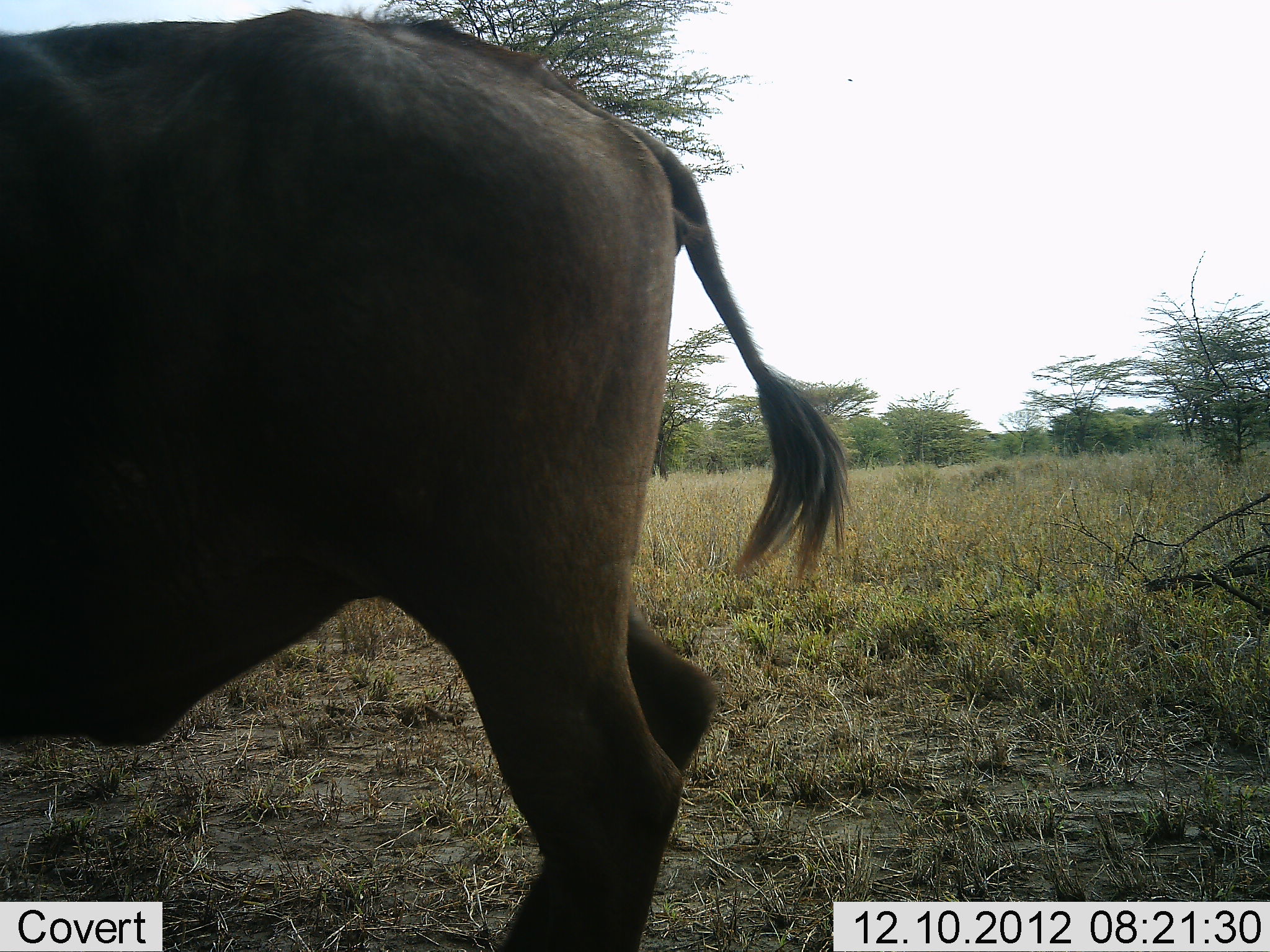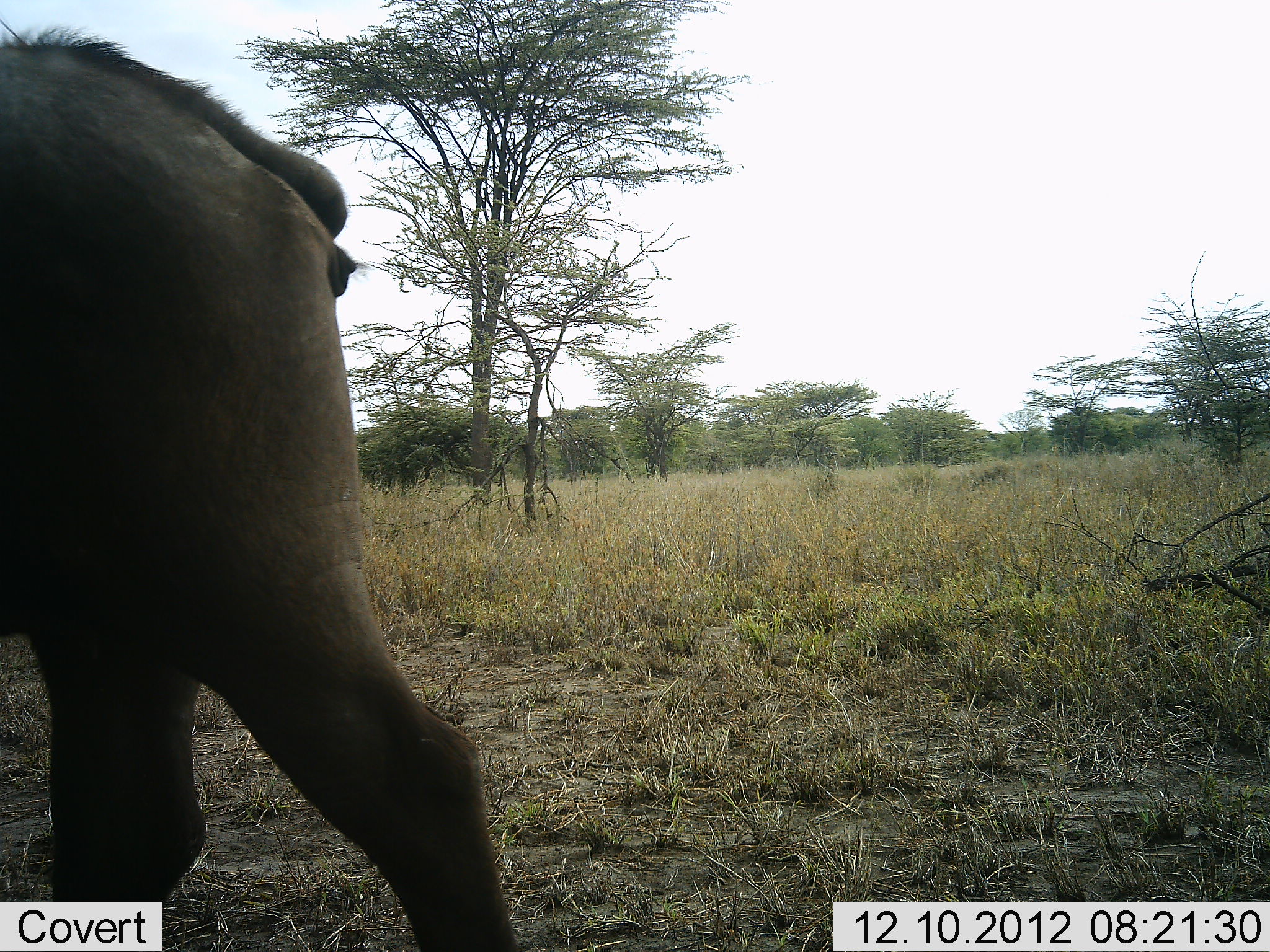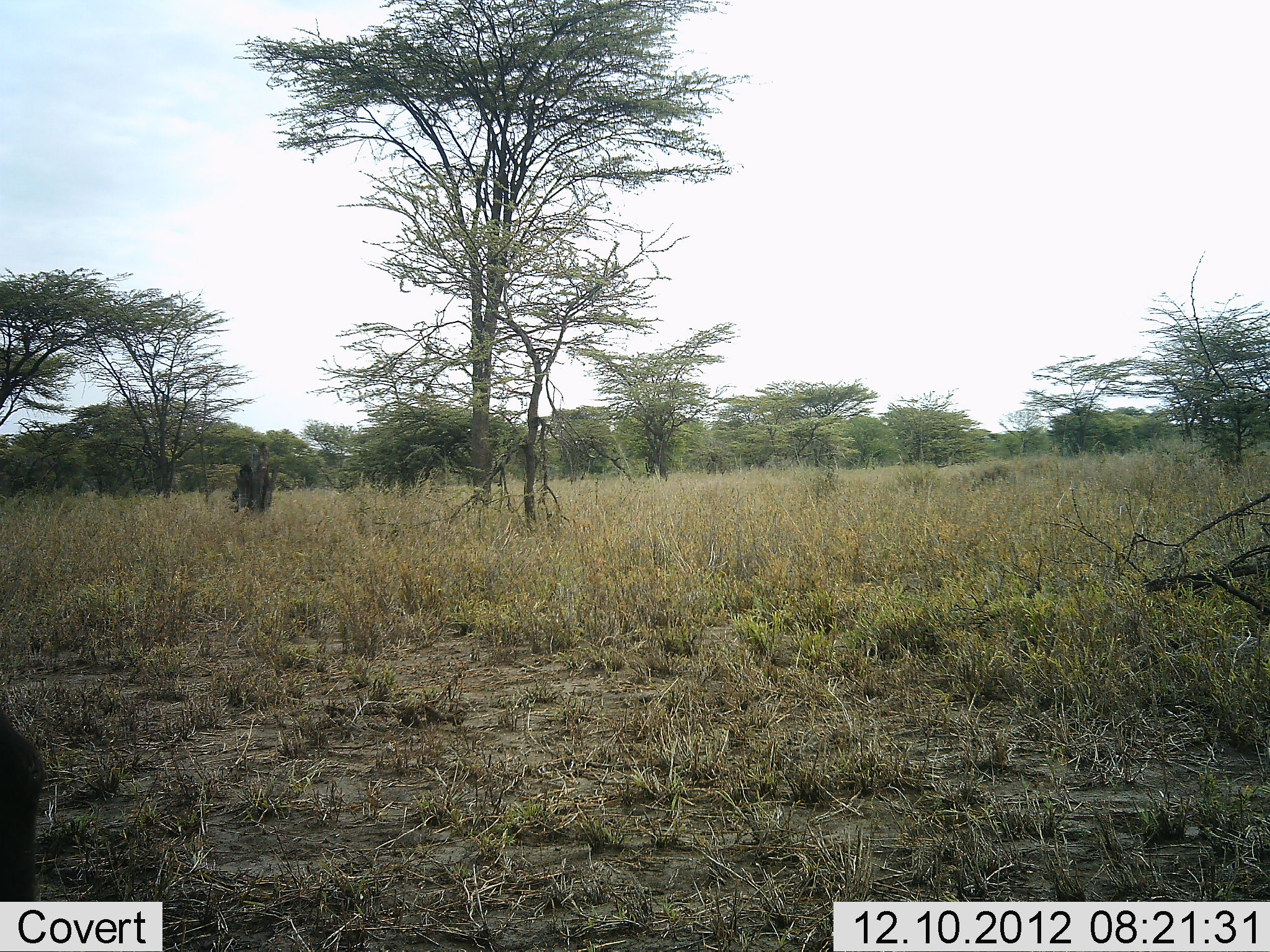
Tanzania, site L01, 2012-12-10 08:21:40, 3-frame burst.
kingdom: Animalia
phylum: Chordata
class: Mammalia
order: Artiodactyla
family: Bovidae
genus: Syncerus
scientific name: Syncerus caffer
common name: cape buffalo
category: buffalo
Buffalo (cape buffalo) (Syncerus caffer), count 1. Behavior (volunteer vote fractions): standing 12%, resting 0%, moving 94%, interacting 0%. Young present (vote fraction): 0%. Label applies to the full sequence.